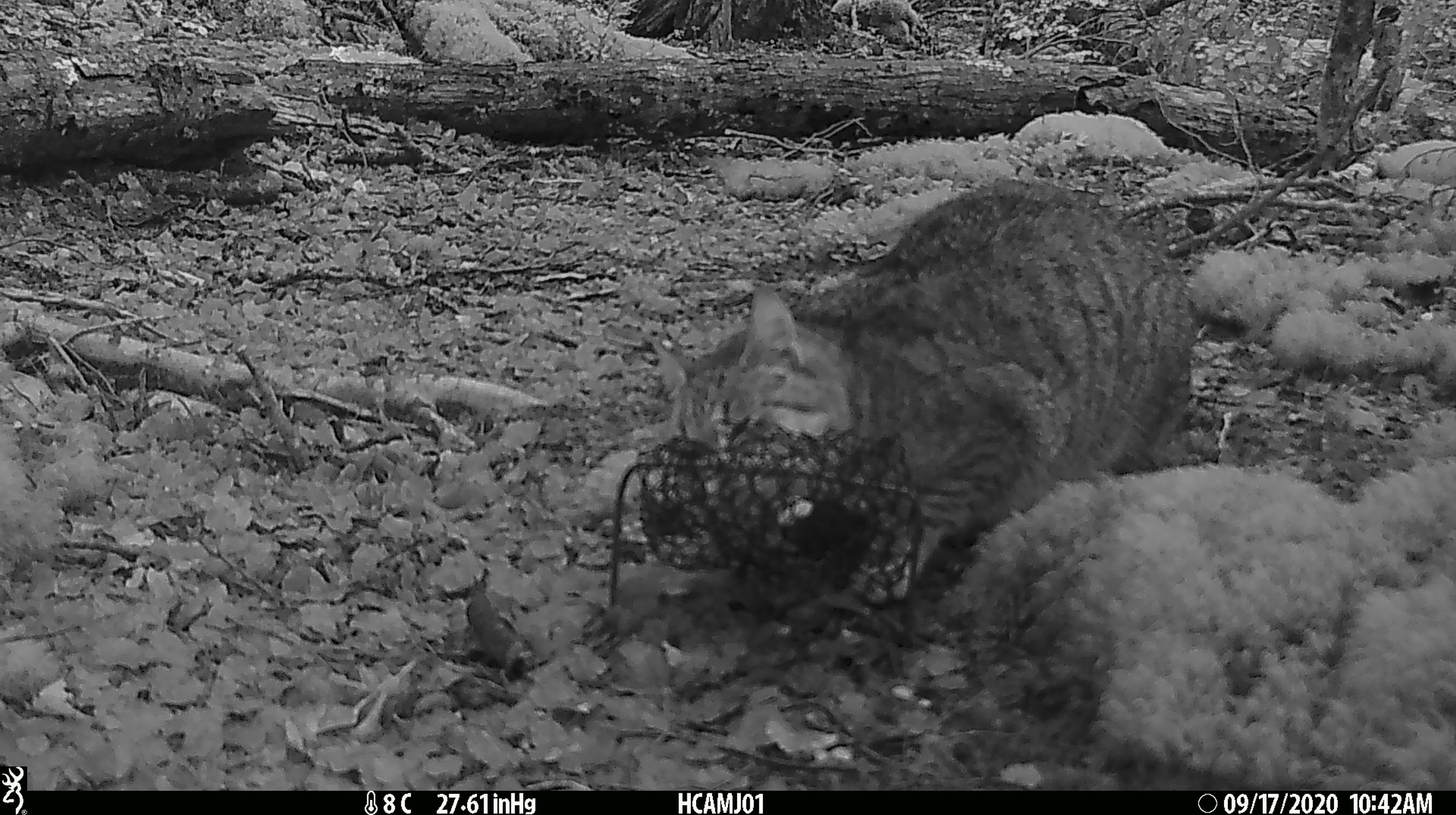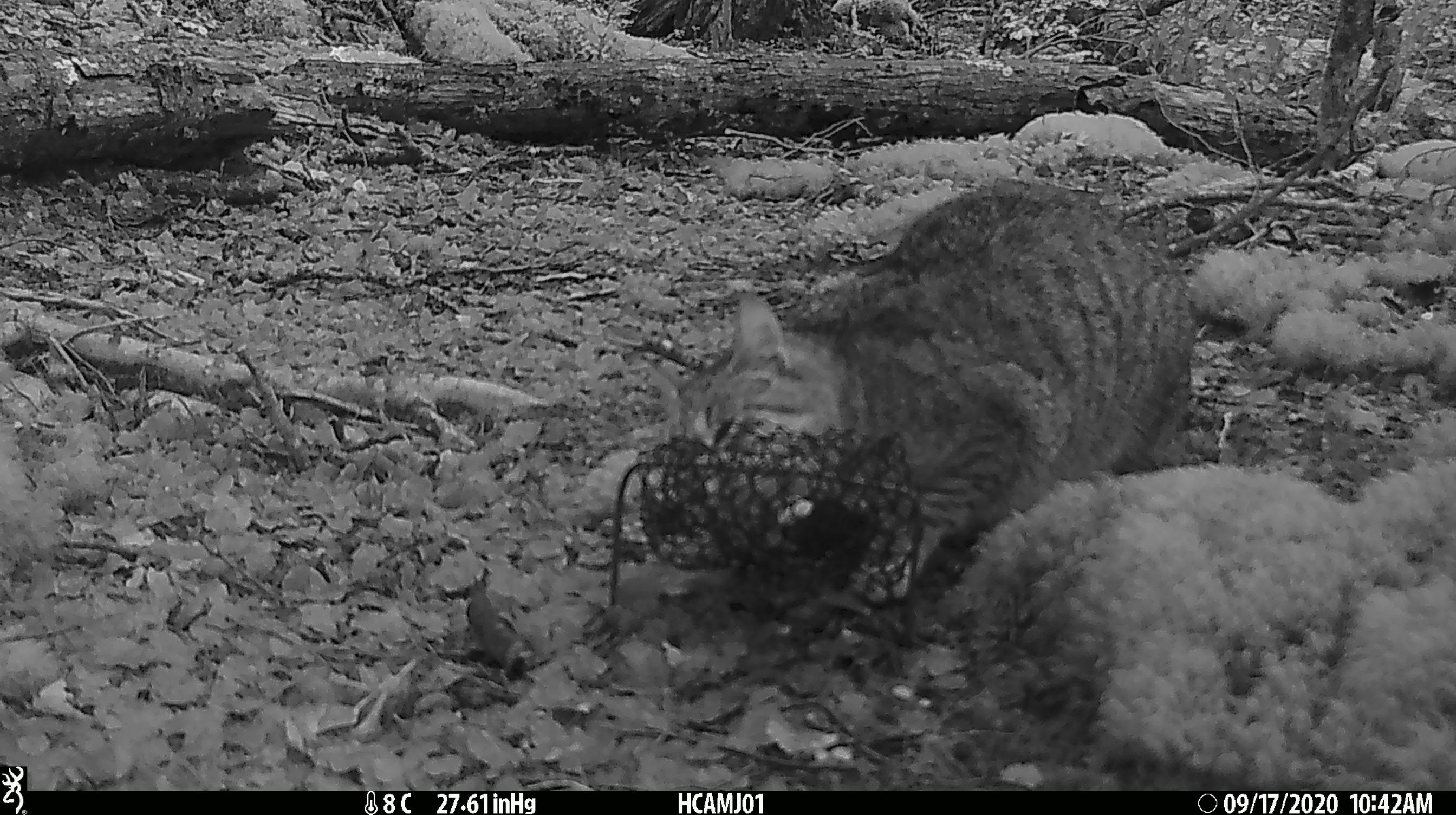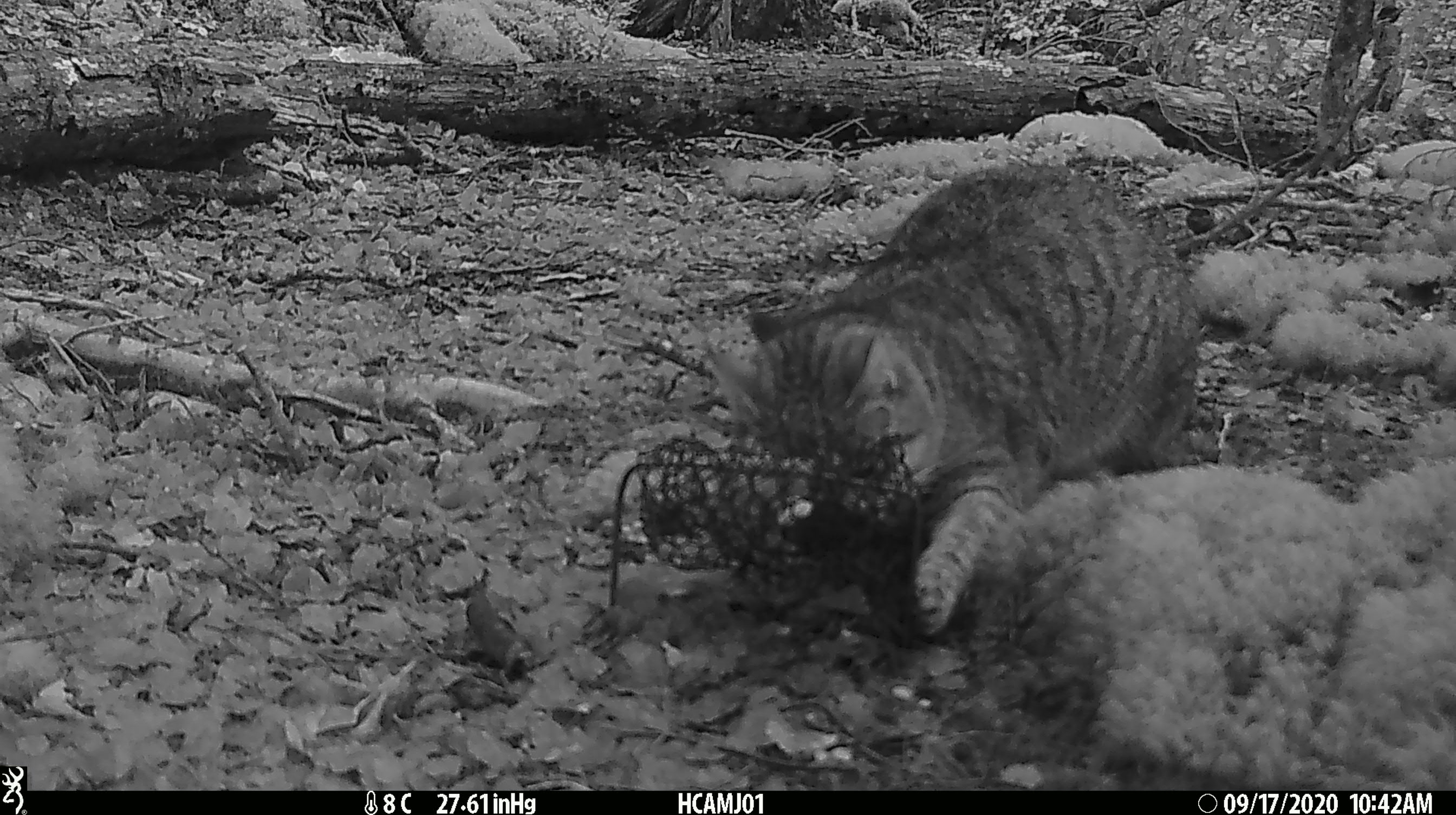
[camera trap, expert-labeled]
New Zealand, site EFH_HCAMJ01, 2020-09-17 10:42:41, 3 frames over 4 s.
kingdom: Animalia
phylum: Chordata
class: Mammalia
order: Carnivora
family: Felidae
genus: Felis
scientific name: Felis catus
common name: domestic cat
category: cat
Cat (domestic cat) (Felis catus).